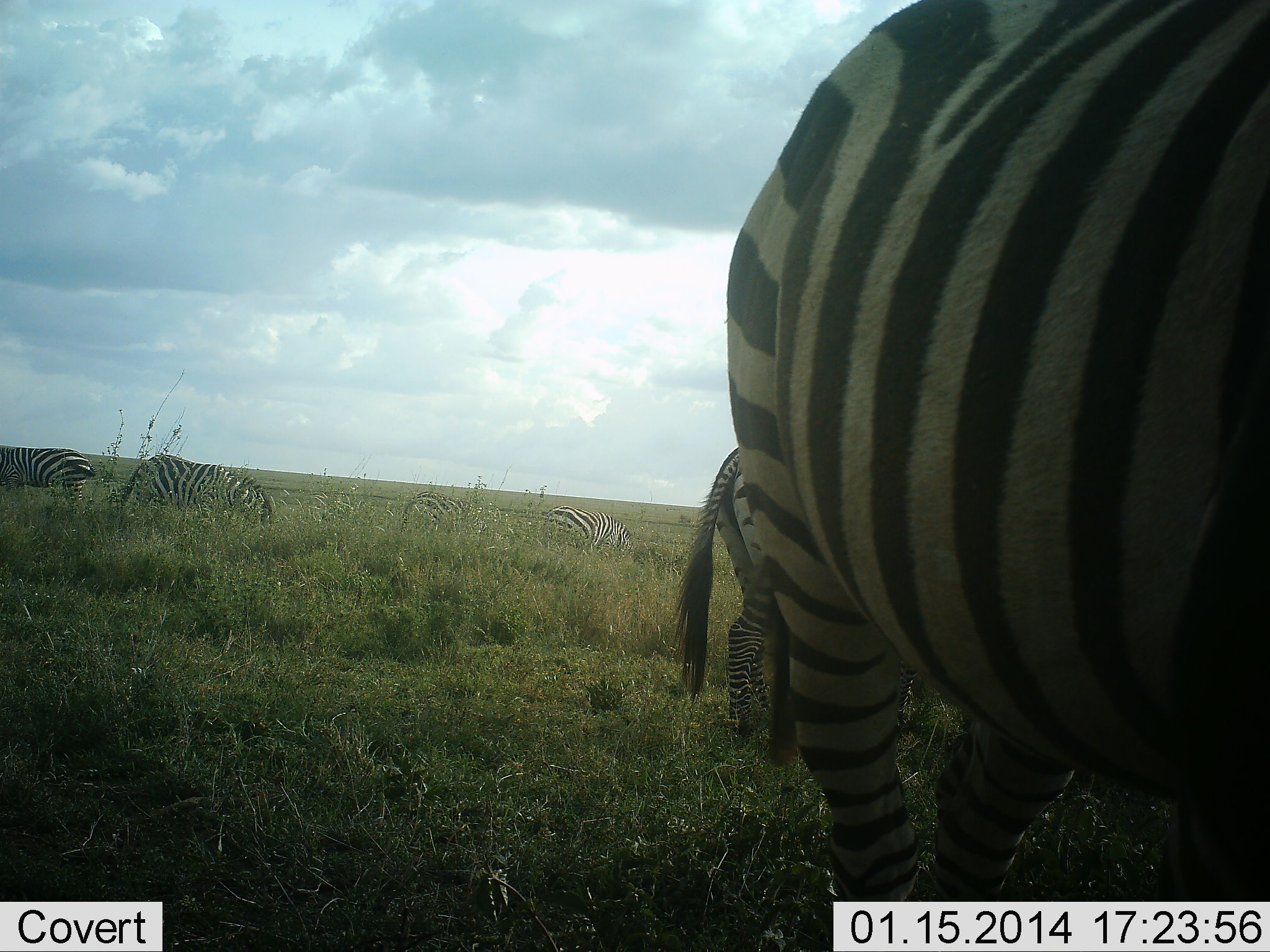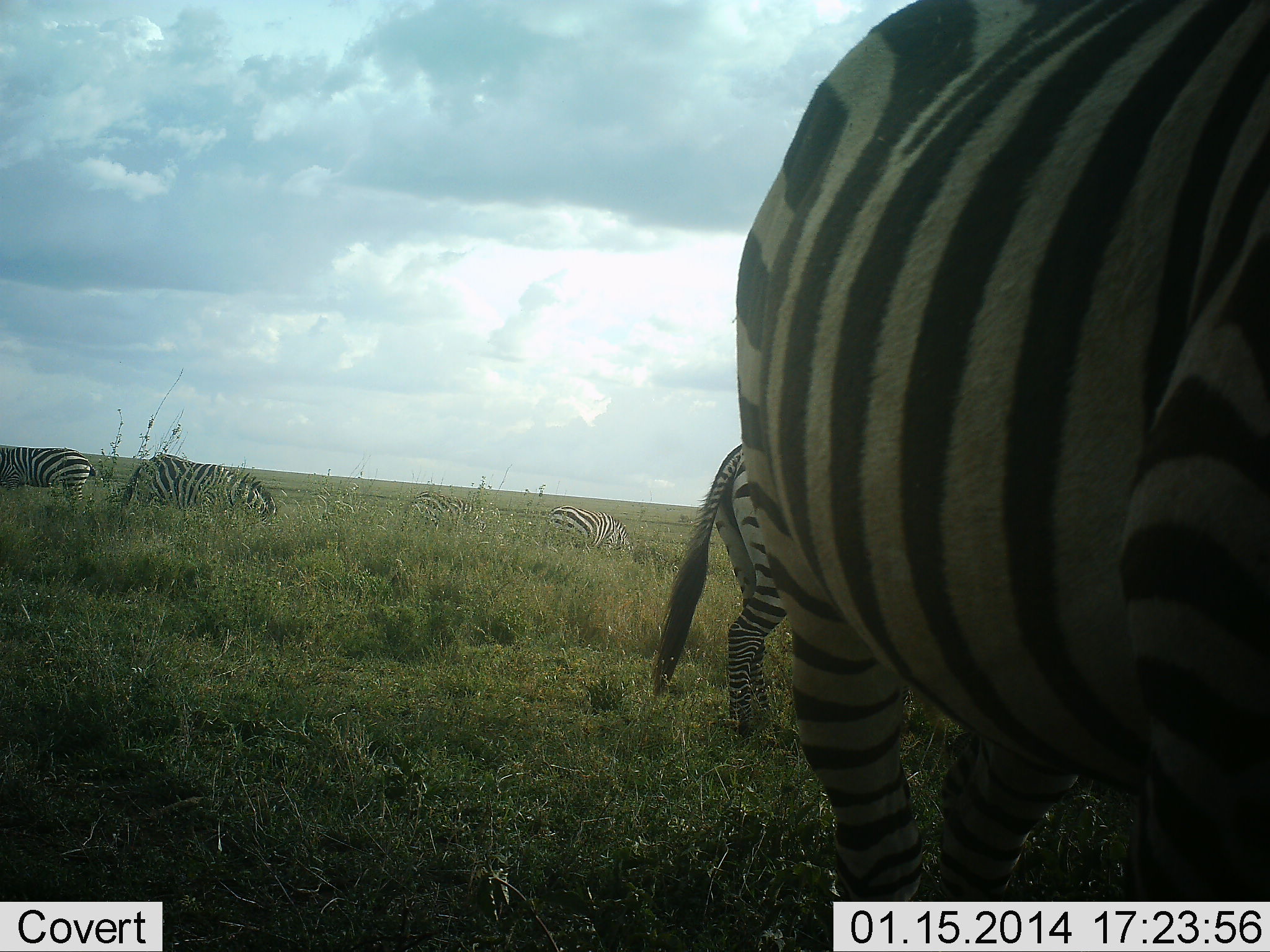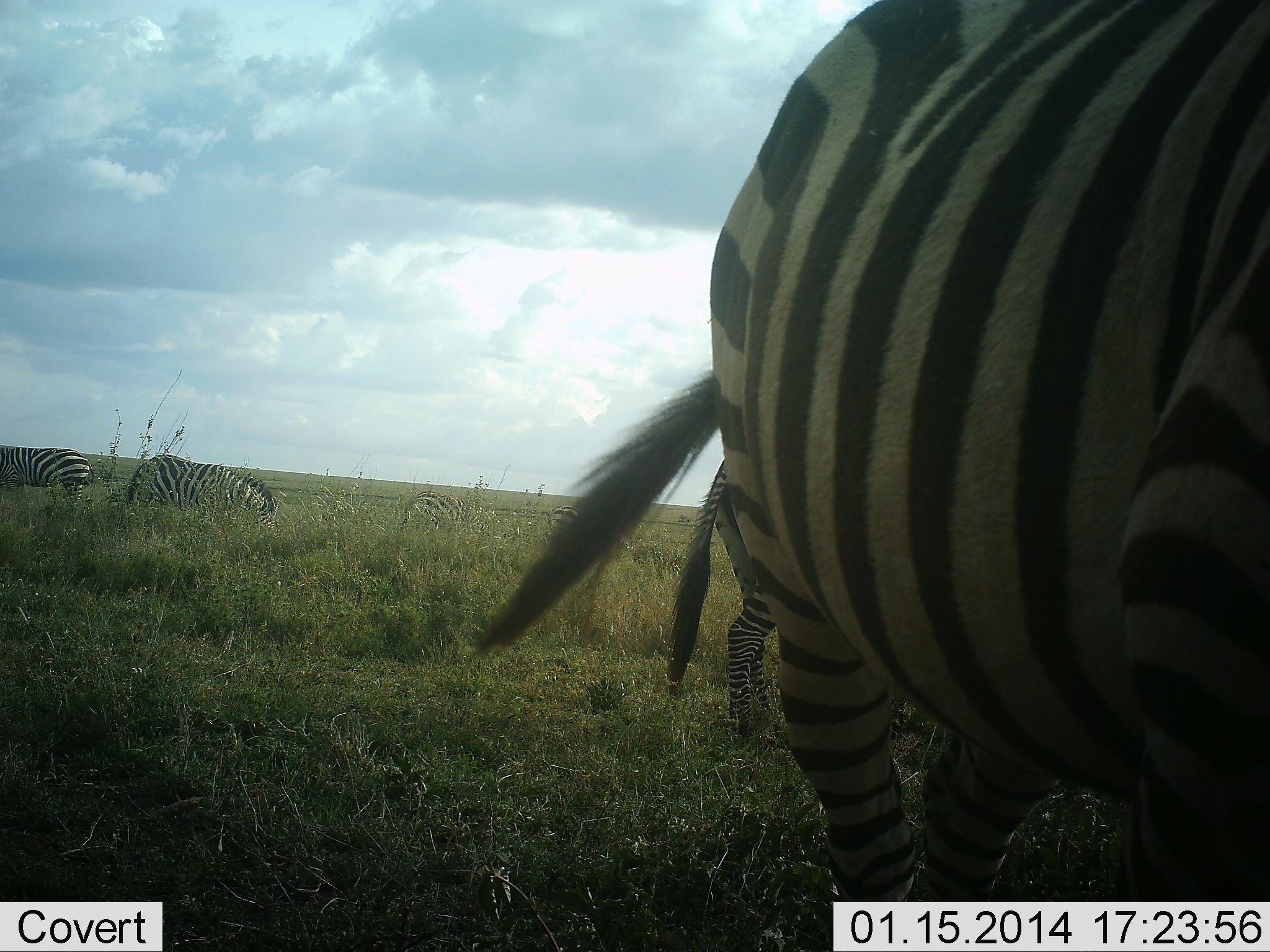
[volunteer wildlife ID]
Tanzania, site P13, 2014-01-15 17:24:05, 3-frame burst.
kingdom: Animalia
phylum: Chordata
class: Mammalia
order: Perissodactyla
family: Equidae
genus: Equus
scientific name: Equus quagga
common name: plains zebra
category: zebra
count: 6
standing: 50%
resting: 10%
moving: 0%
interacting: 0%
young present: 0%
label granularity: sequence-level